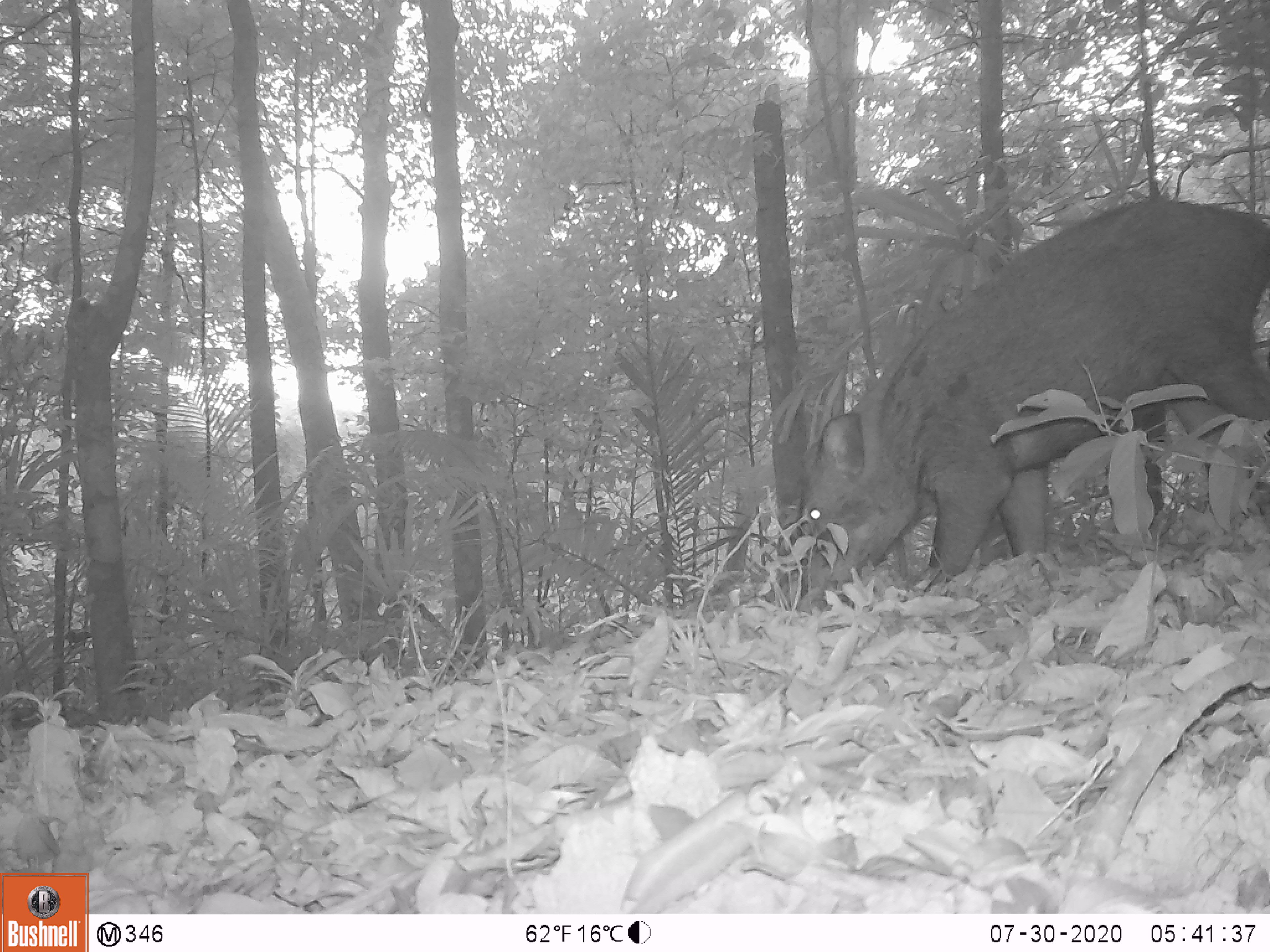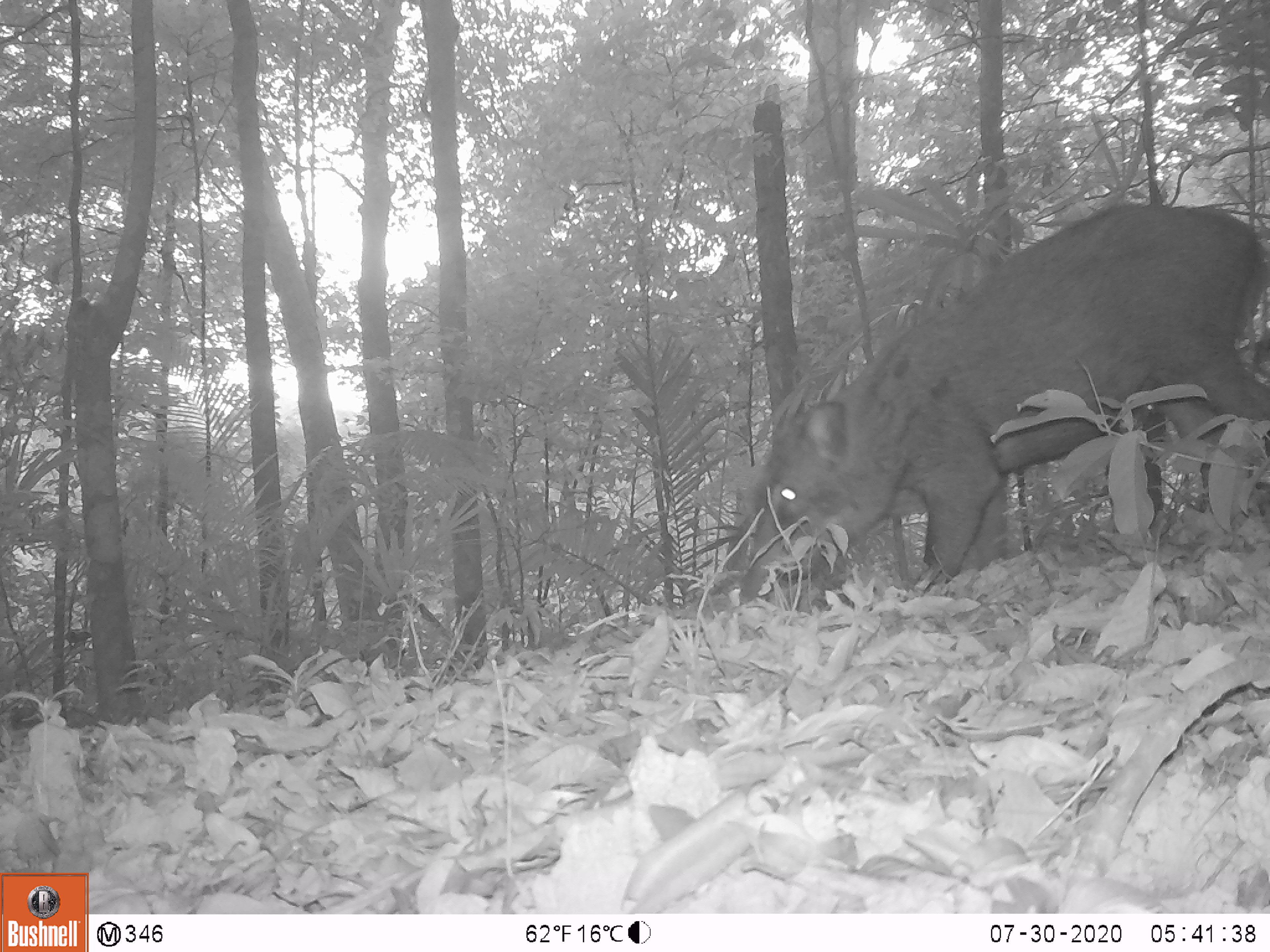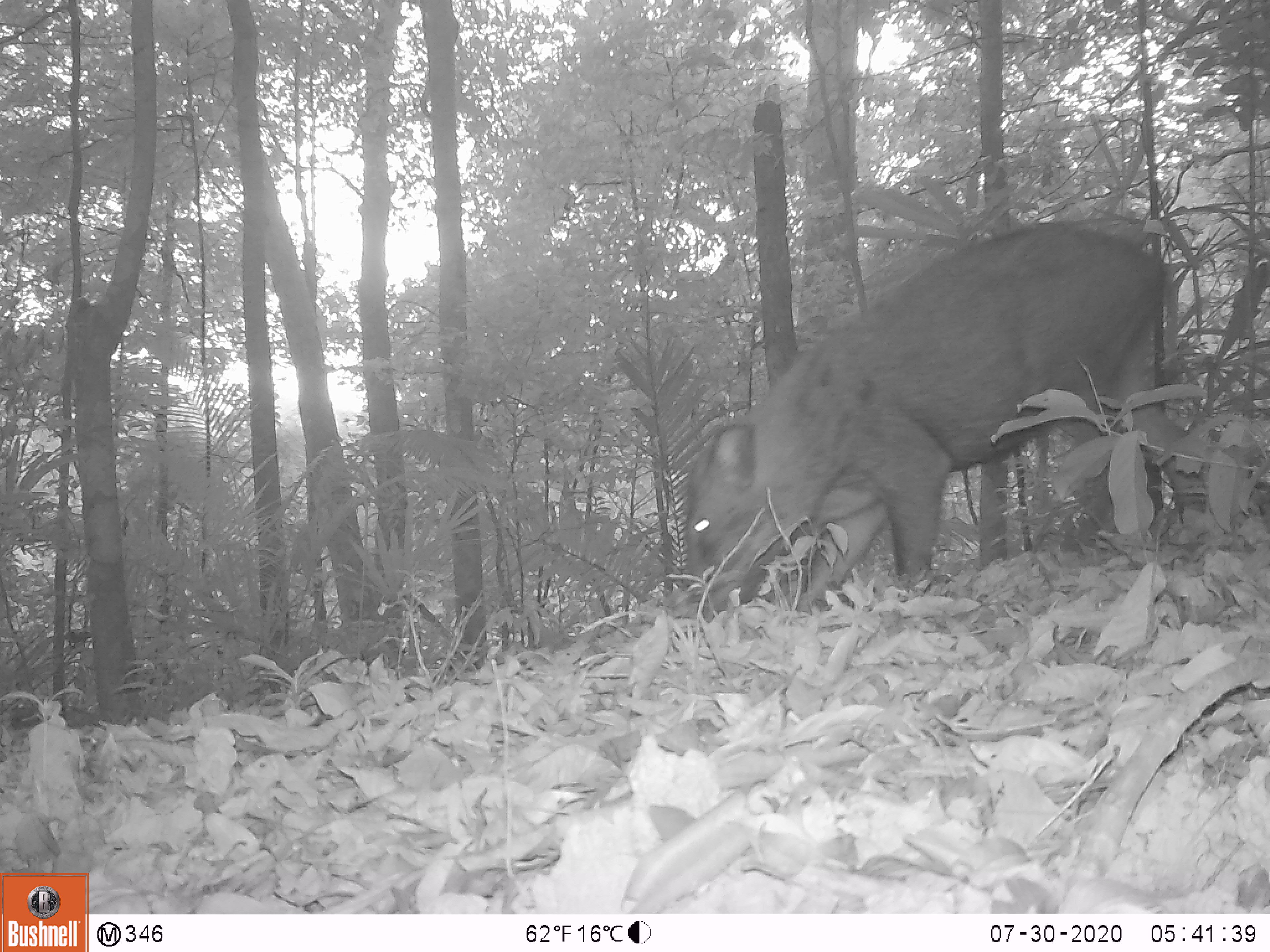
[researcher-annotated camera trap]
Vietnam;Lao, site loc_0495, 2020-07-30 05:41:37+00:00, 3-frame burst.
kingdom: Animalia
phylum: Chordata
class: Mammalia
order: Artiodactyla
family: Suidae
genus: Sus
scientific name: Sus scrofa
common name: eurasian wild pig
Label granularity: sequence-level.